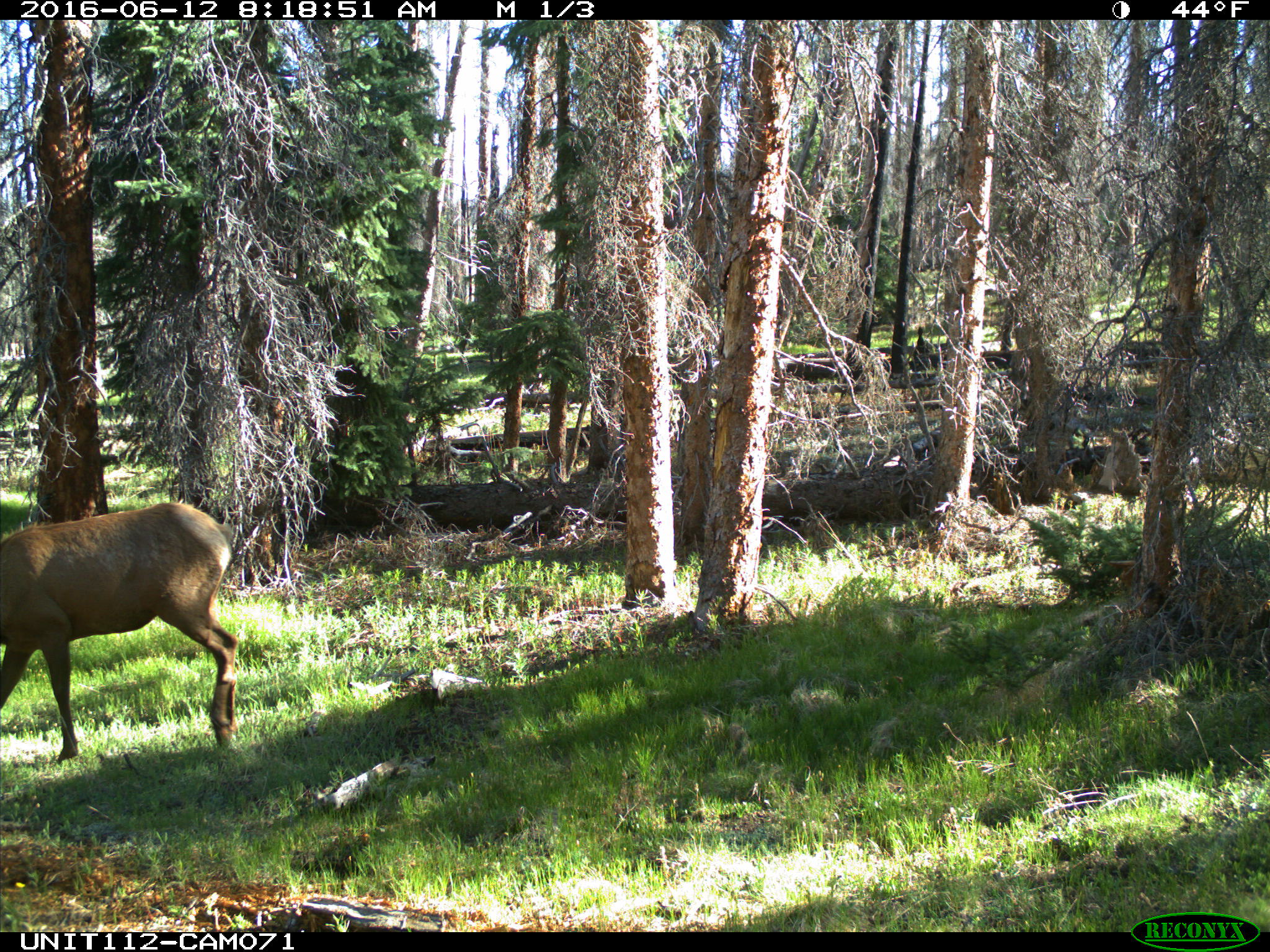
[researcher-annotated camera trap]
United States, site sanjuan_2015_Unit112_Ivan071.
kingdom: Animalia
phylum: Chordata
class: Mammalia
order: Artiodactyla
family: Cervidae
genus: Cervus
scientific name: Cervus elaphus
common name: red deer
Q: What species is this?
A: Cervus elaphus (red deer).